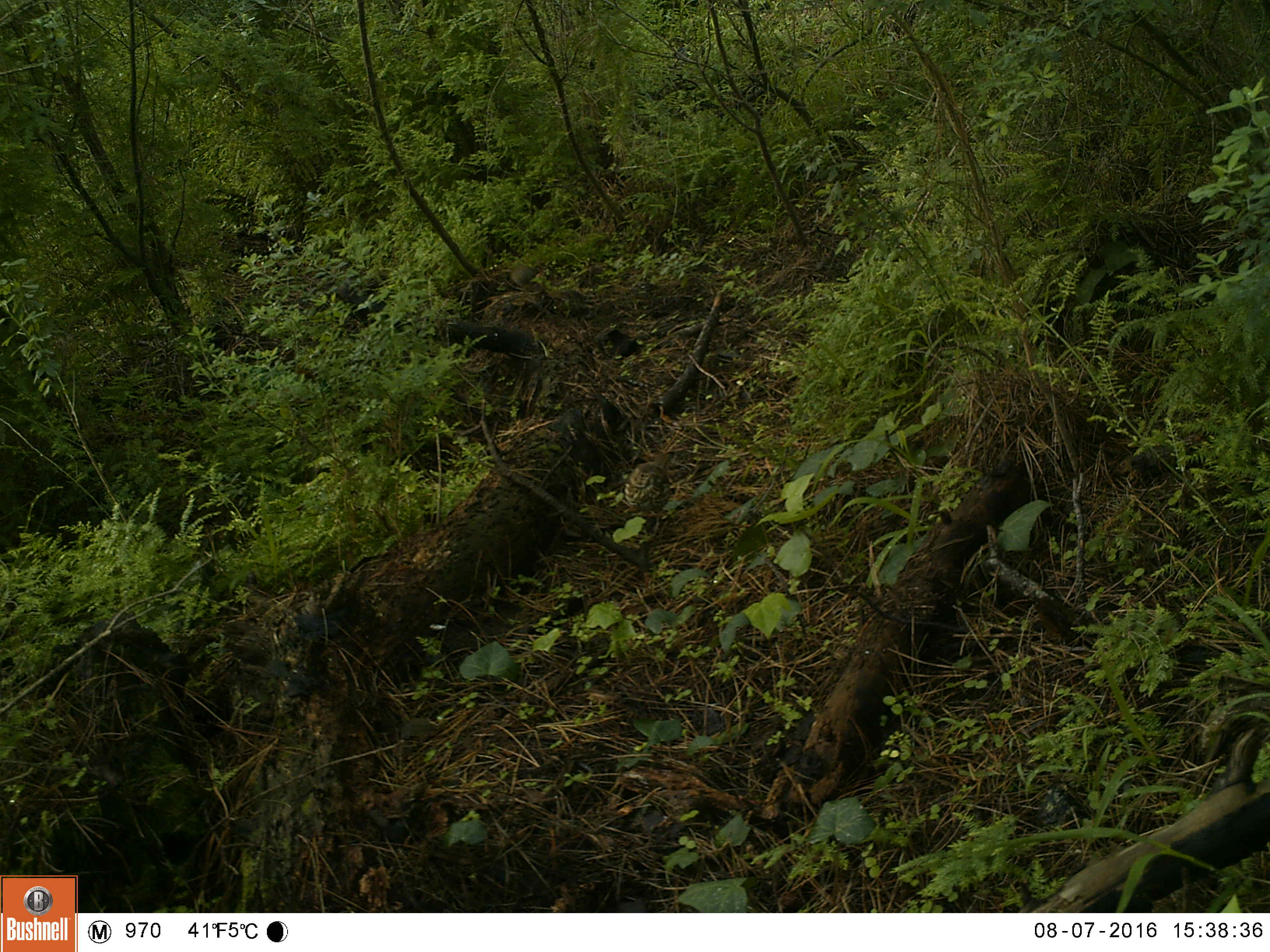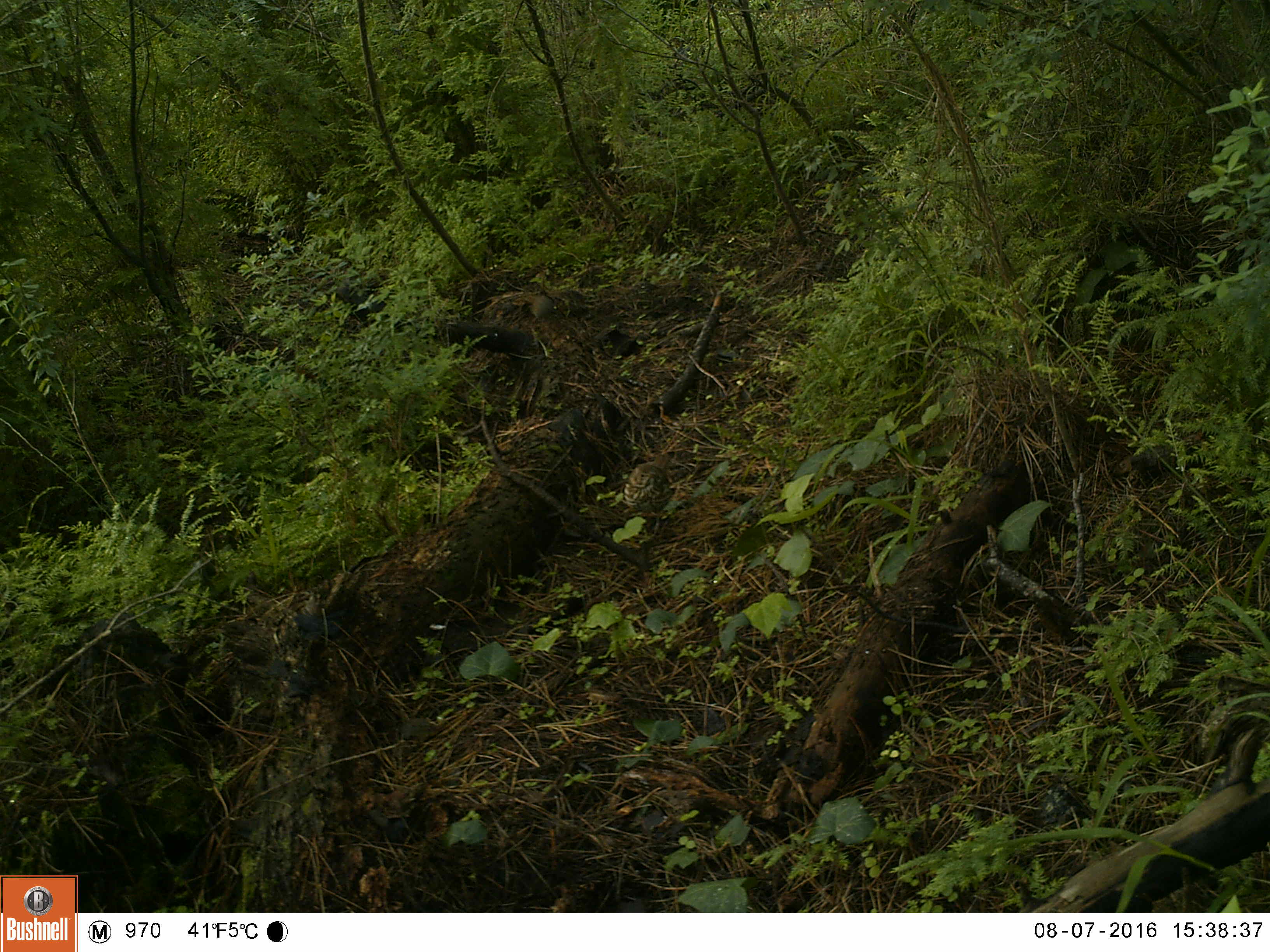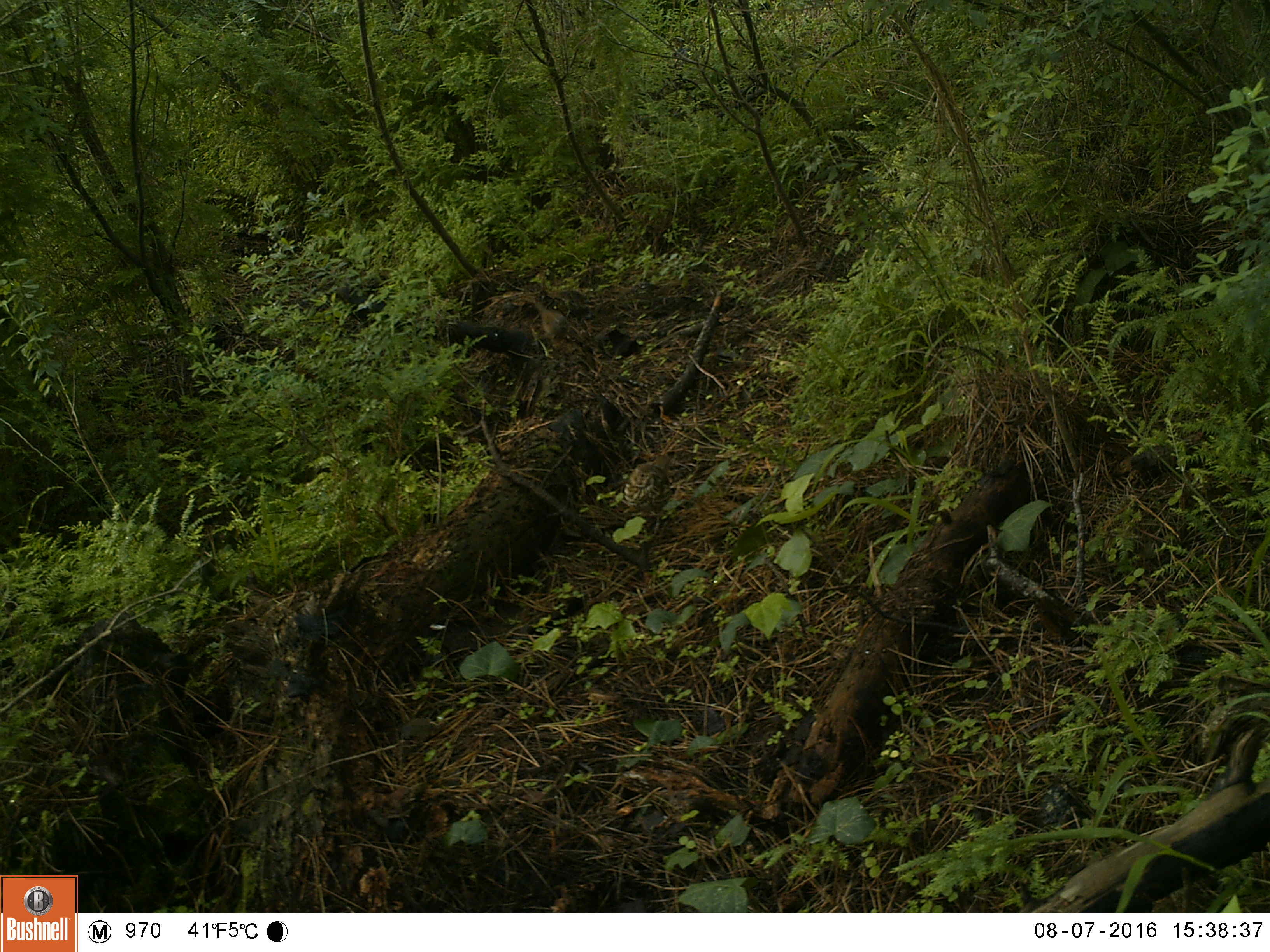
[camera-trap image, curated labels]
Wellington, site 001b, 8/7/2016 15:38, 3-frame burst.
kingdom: Animalia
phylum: Chordata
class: Aves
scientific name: Aves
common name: bird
Bird (Aves).